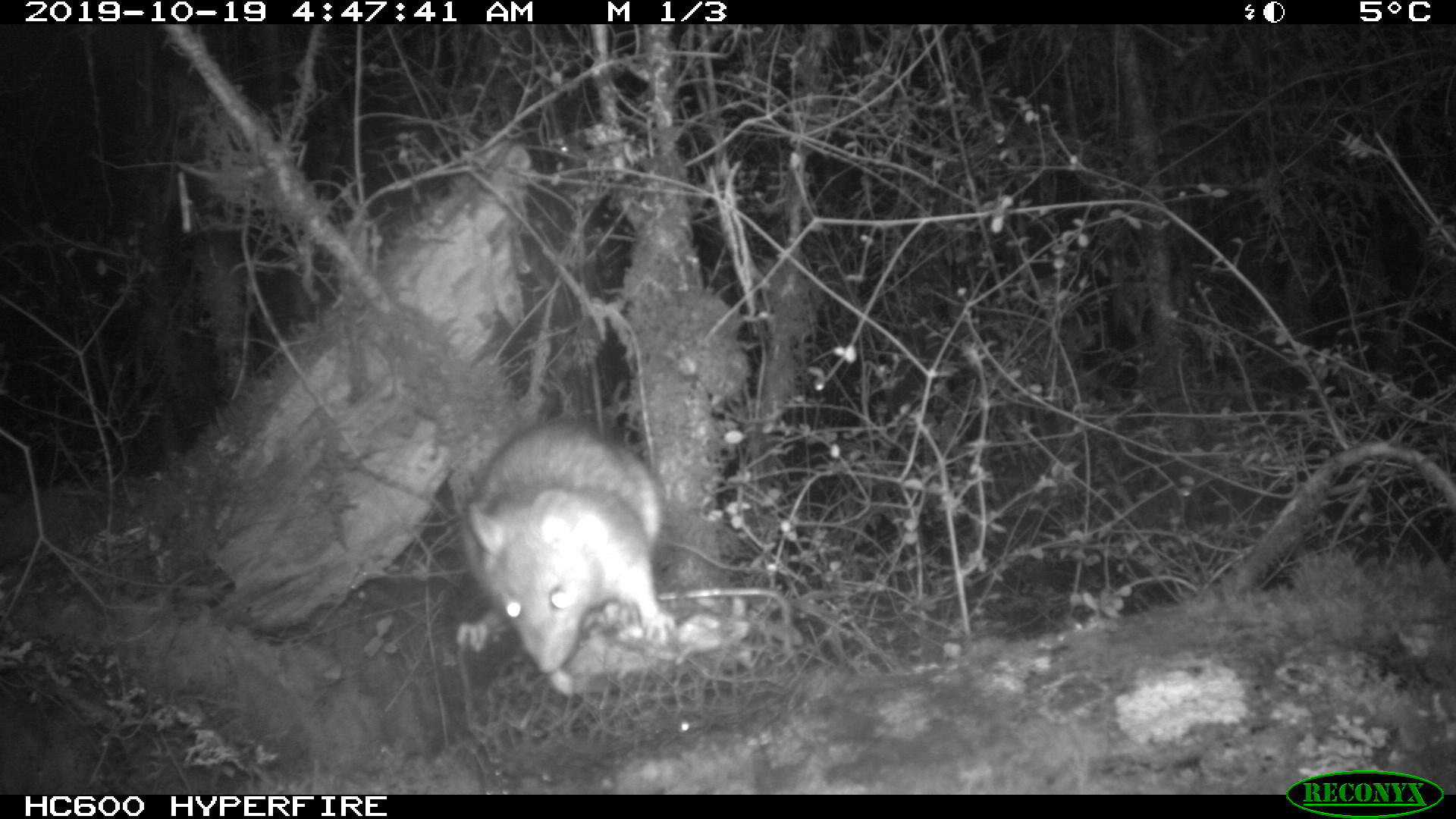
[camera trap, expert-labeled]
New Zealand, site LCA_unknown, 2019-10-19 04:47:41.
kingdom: Animalia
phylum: Chordata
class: Mammalia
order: Rodentia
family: Muridae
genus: Rattus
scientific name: Rattus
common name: rat